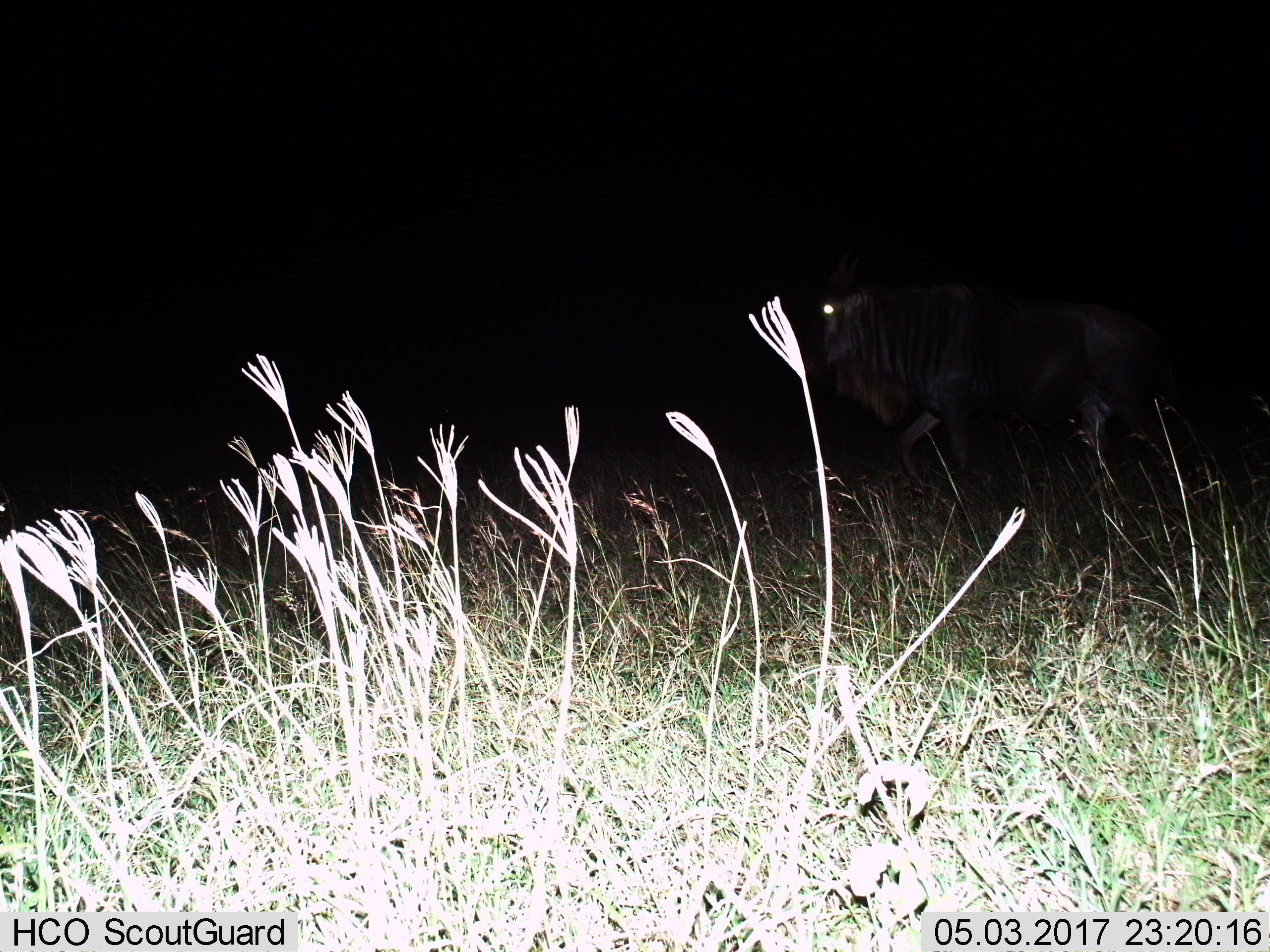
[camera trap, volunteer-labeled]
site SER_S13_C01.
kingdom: Animalia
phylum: Chordata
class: Mammalia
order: Artiodactyla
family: Bovidae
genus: Connochaetes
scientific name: Connochaetes taurinus taurinus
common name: blue wildebeest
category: wildebeestblue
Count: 1.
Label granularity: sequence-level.